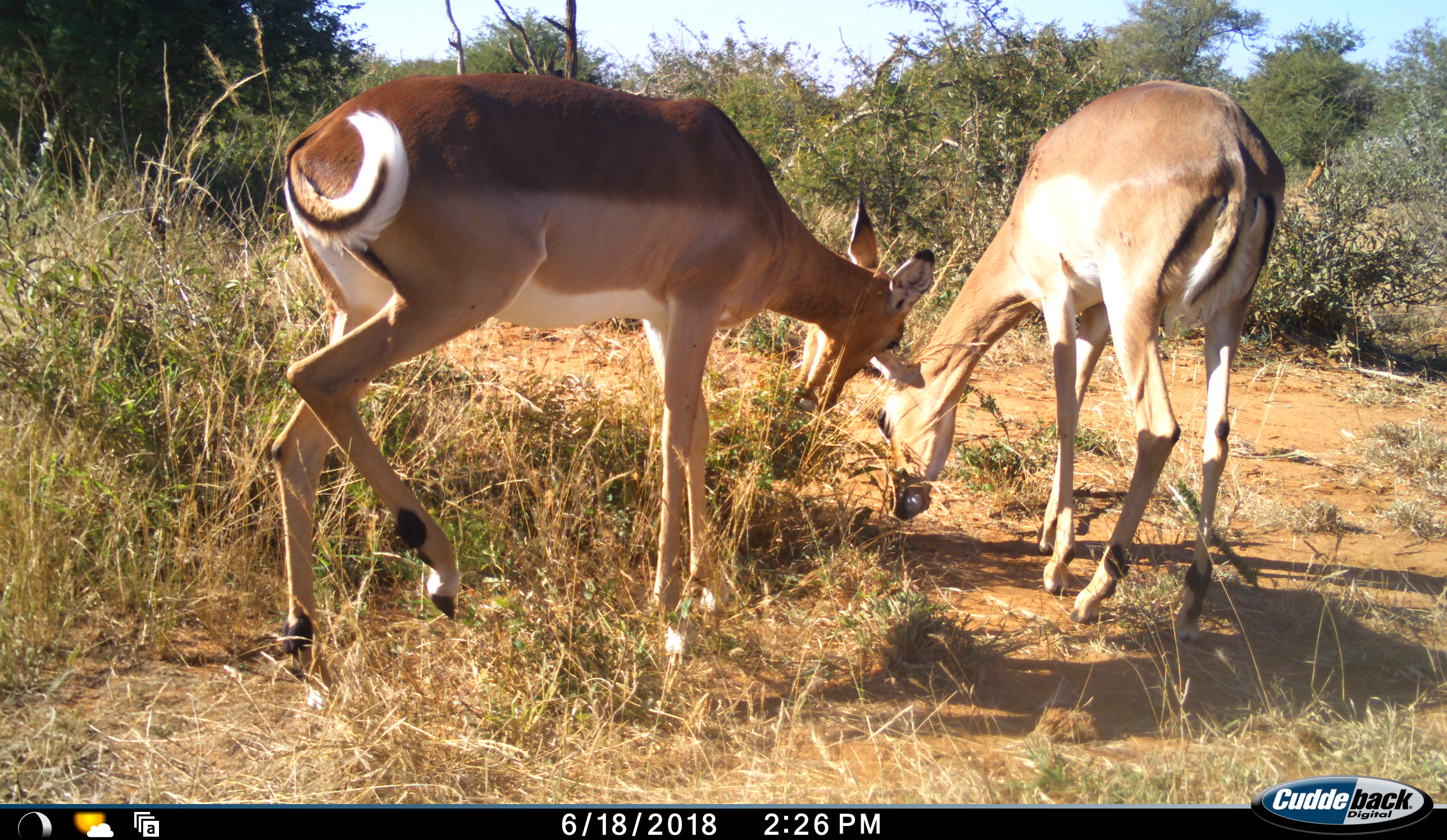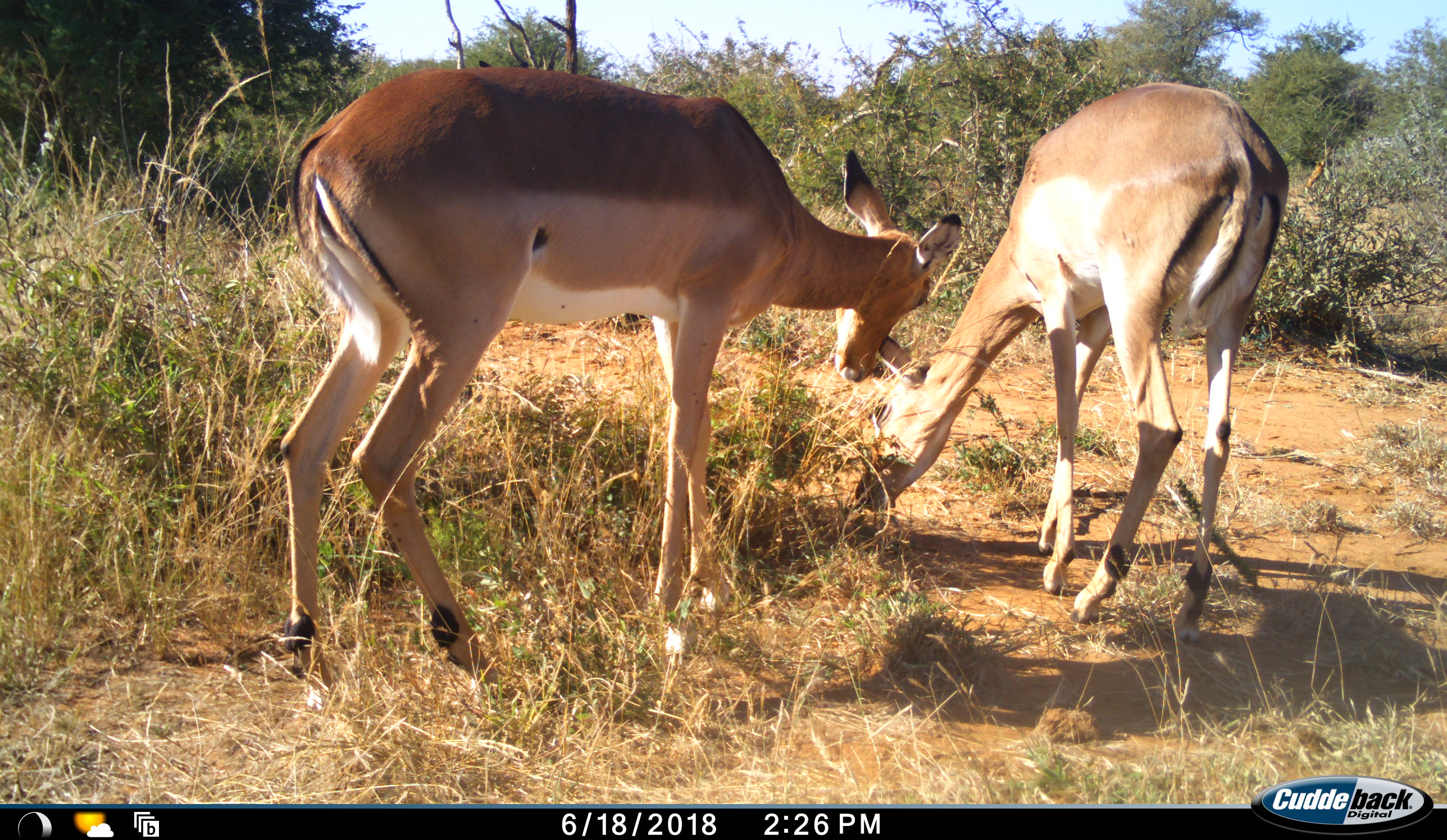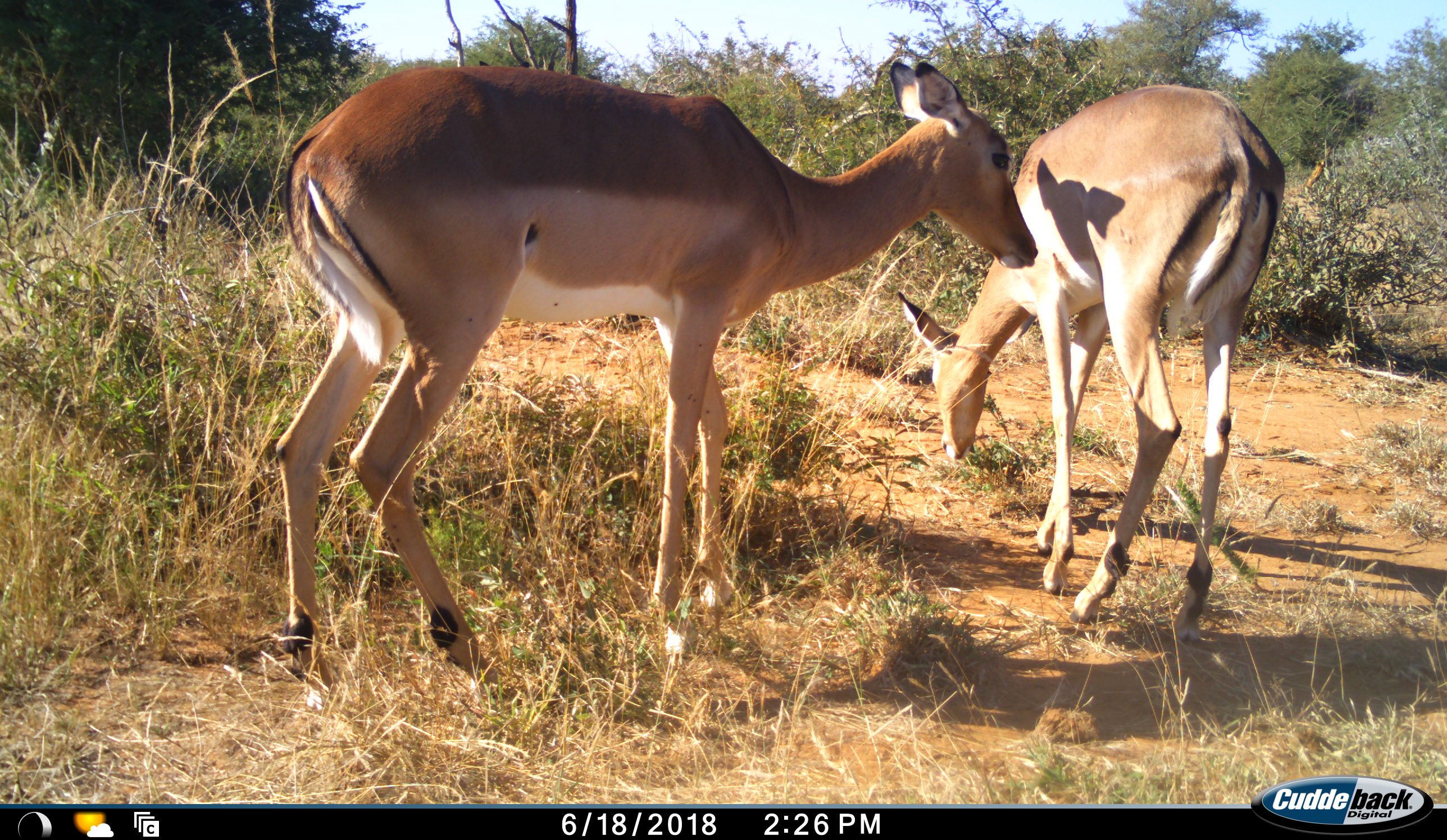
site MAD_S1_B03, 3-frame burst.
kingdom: Animalia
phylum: Chordata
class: Mammalia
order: Artiodactyla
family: Bovidae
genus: Aepyceros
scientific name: Aepyceros melampus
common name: impala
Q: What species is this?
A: Impala (Aepyceros melampus).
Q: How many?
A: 2.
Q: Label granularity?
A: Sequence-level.